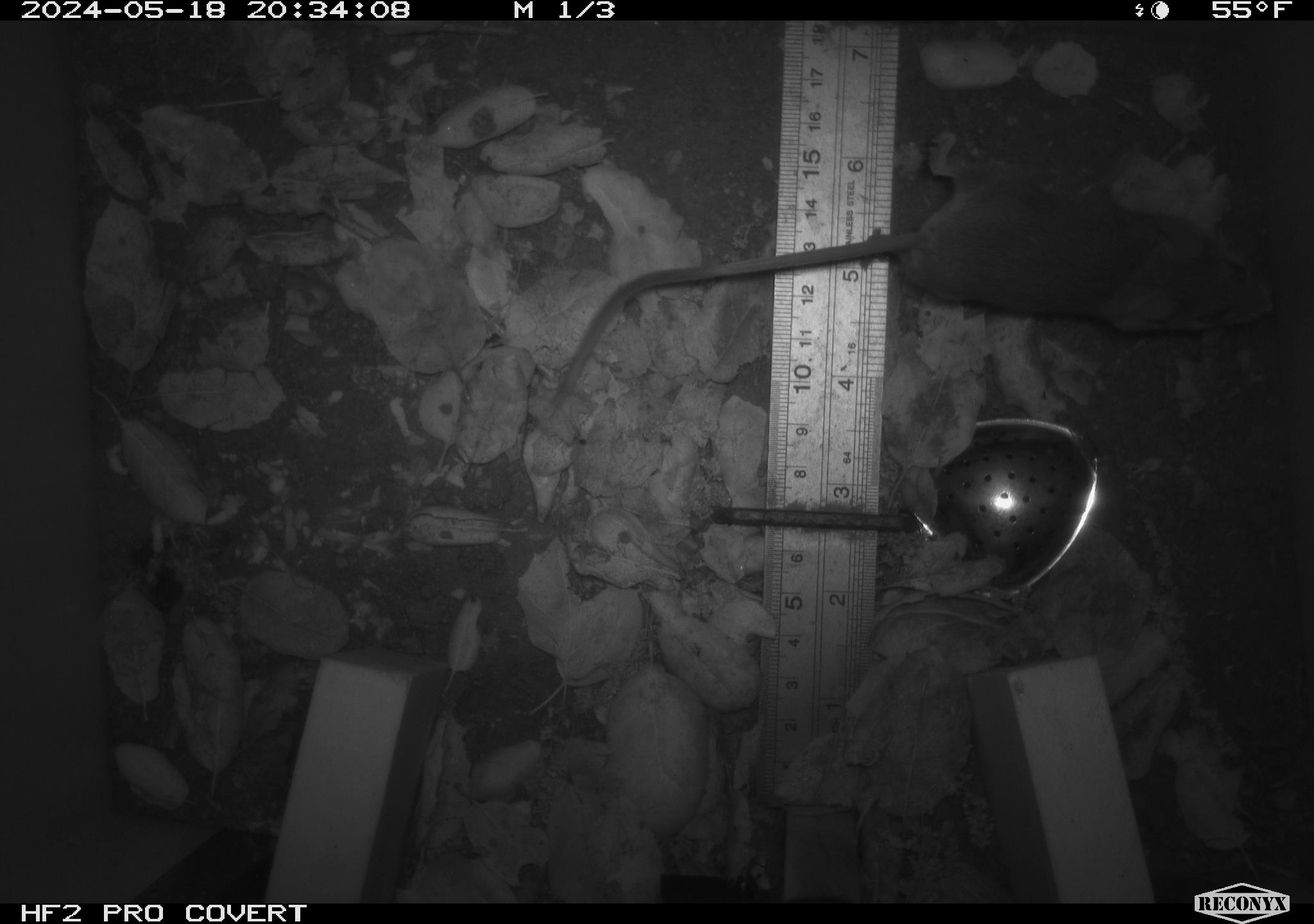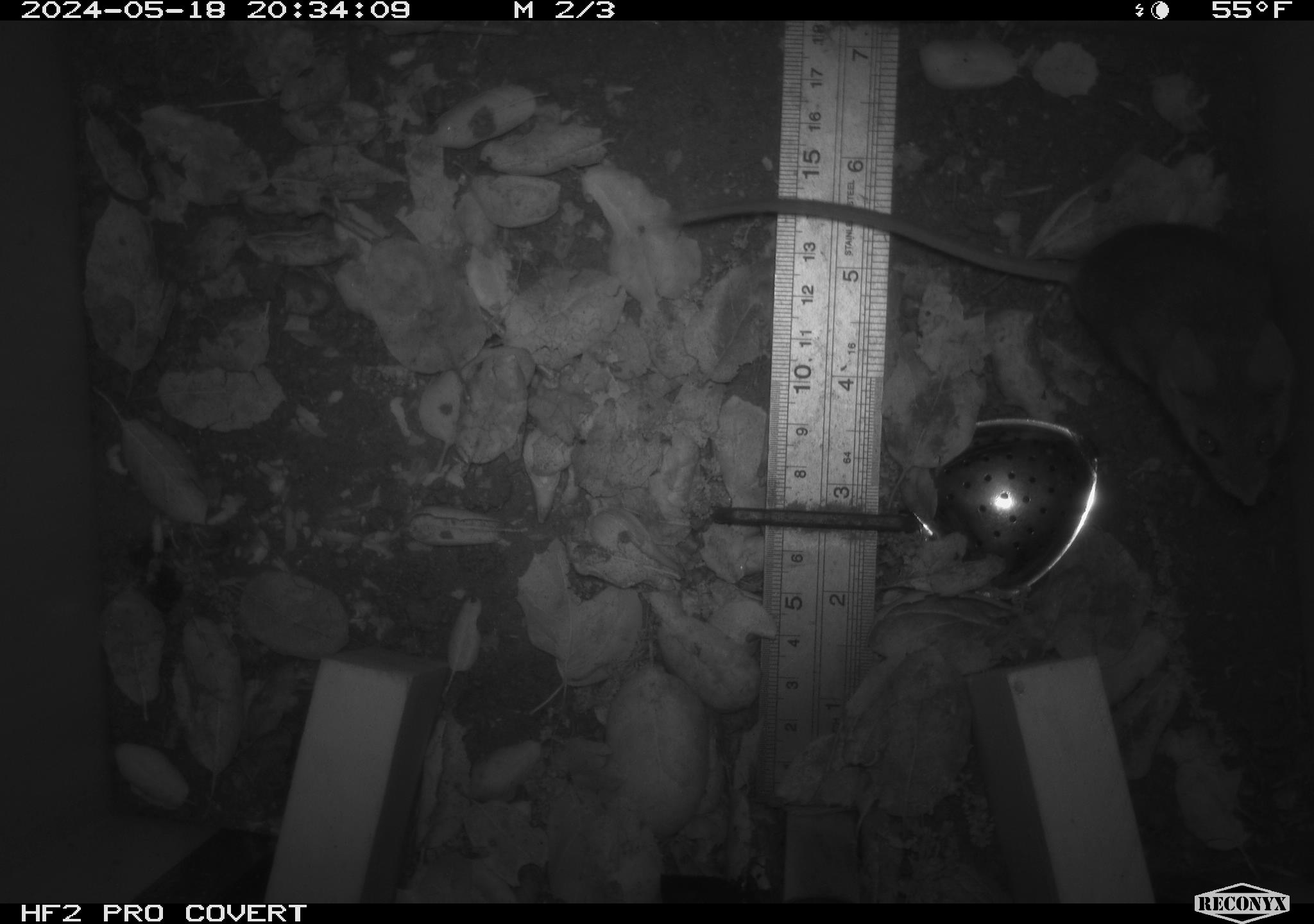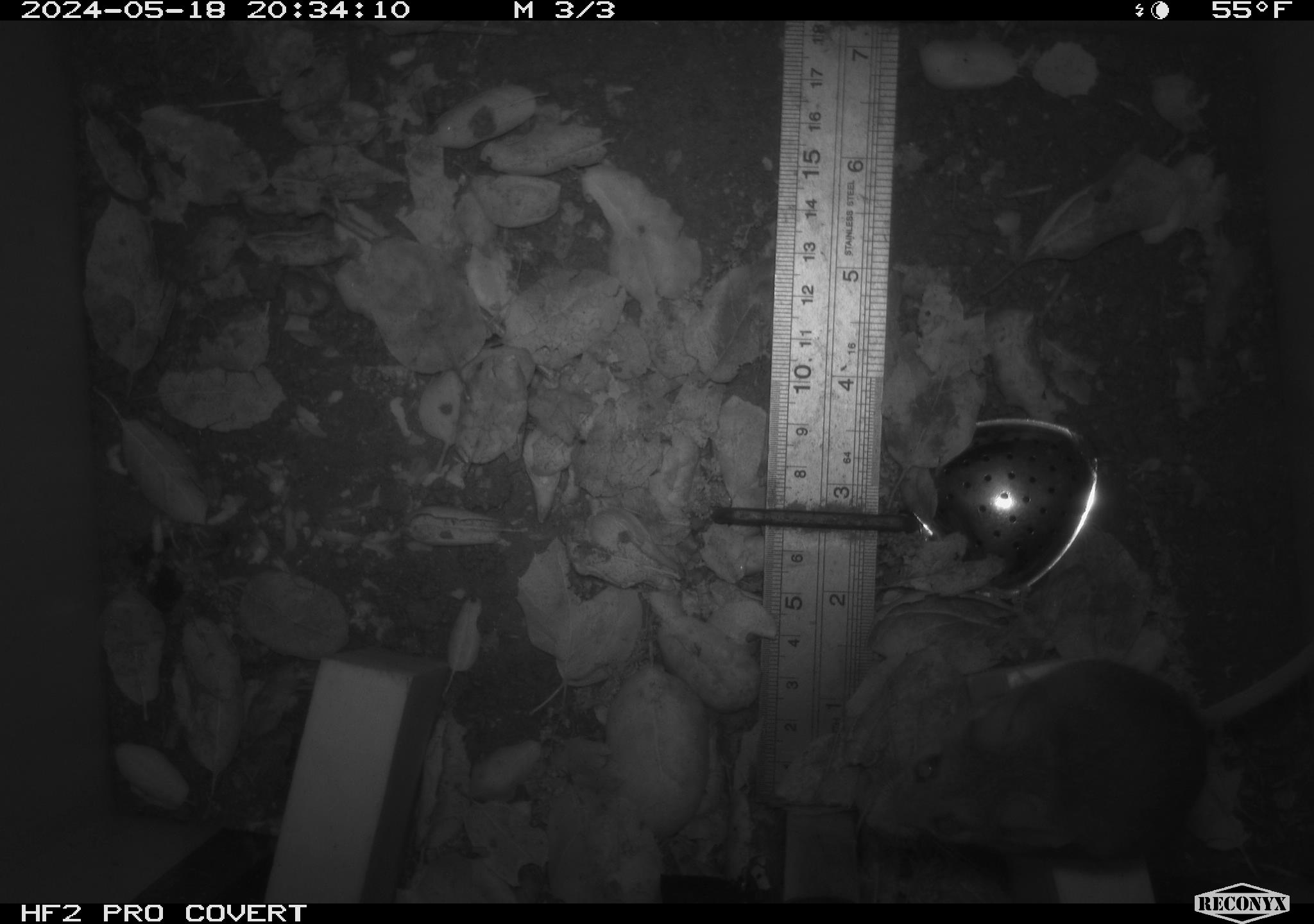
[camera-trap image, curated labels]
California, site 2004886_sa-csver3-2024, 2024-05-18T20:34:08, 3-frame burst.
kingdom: Animalia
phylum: Chordata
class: Mammalia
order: Rodentia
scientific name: Rodentia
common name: rodent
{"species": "rodent (Rodentia)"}